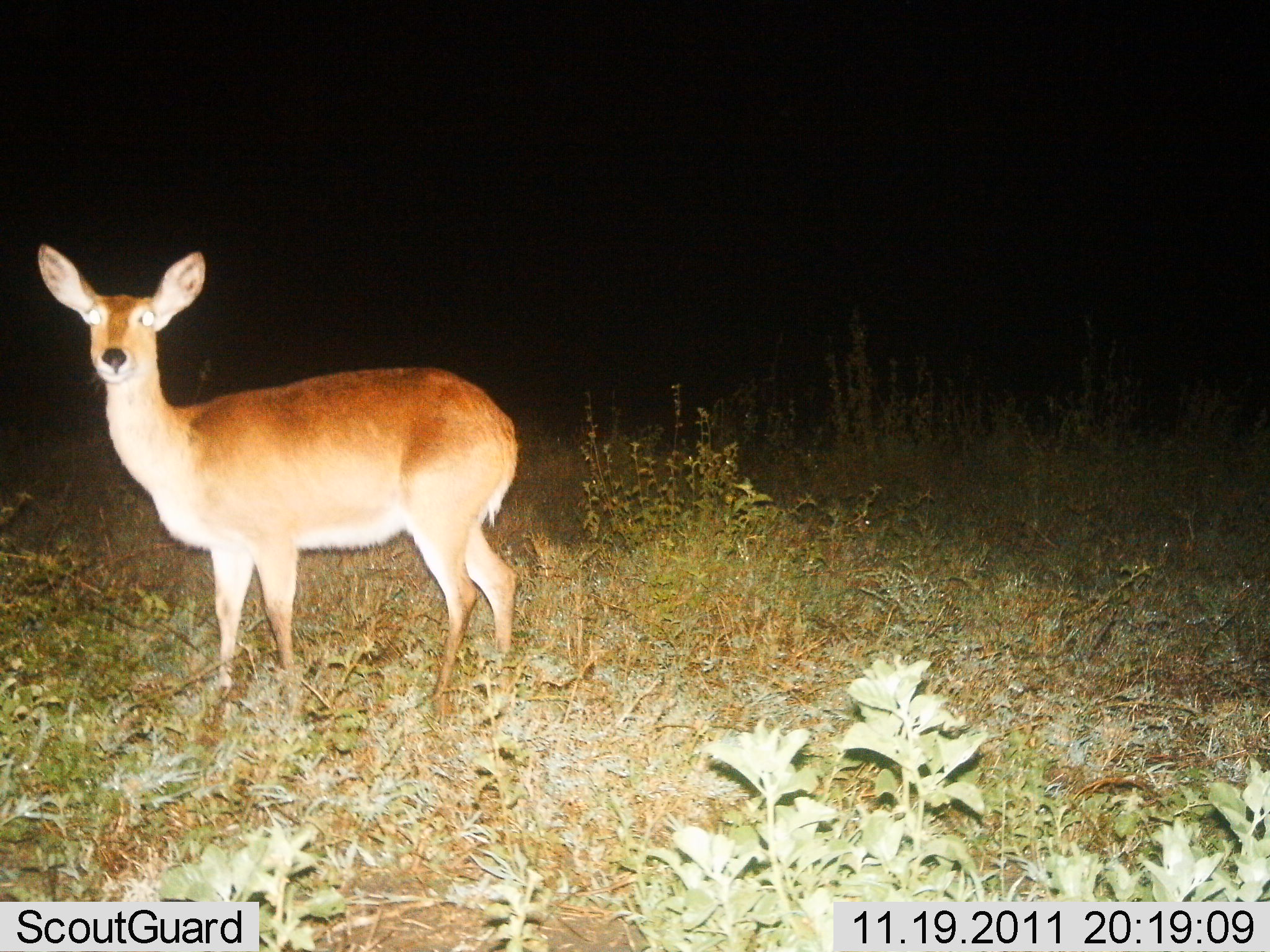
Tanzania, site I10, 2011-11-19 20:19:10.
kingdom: Animalia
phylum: Chordata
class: Mammalia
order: Artiodactyla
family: Bovidae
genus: Redunca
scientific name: Redunca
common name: reedbuck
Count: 1.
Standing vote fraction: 100%.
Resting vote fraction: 0%.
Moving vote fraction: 0%.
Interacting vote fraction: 0%.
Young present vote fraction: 0%.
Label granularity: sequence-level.